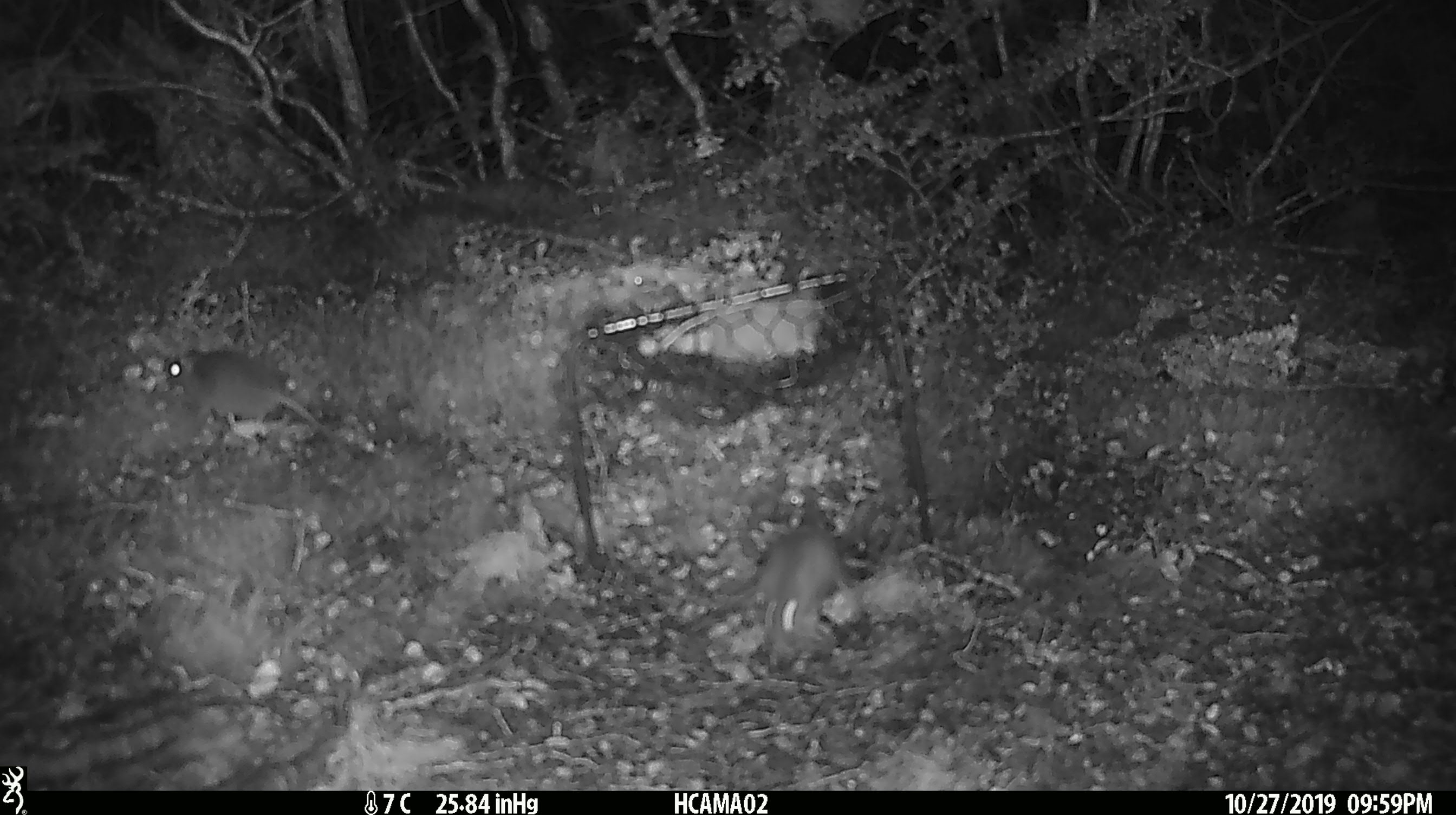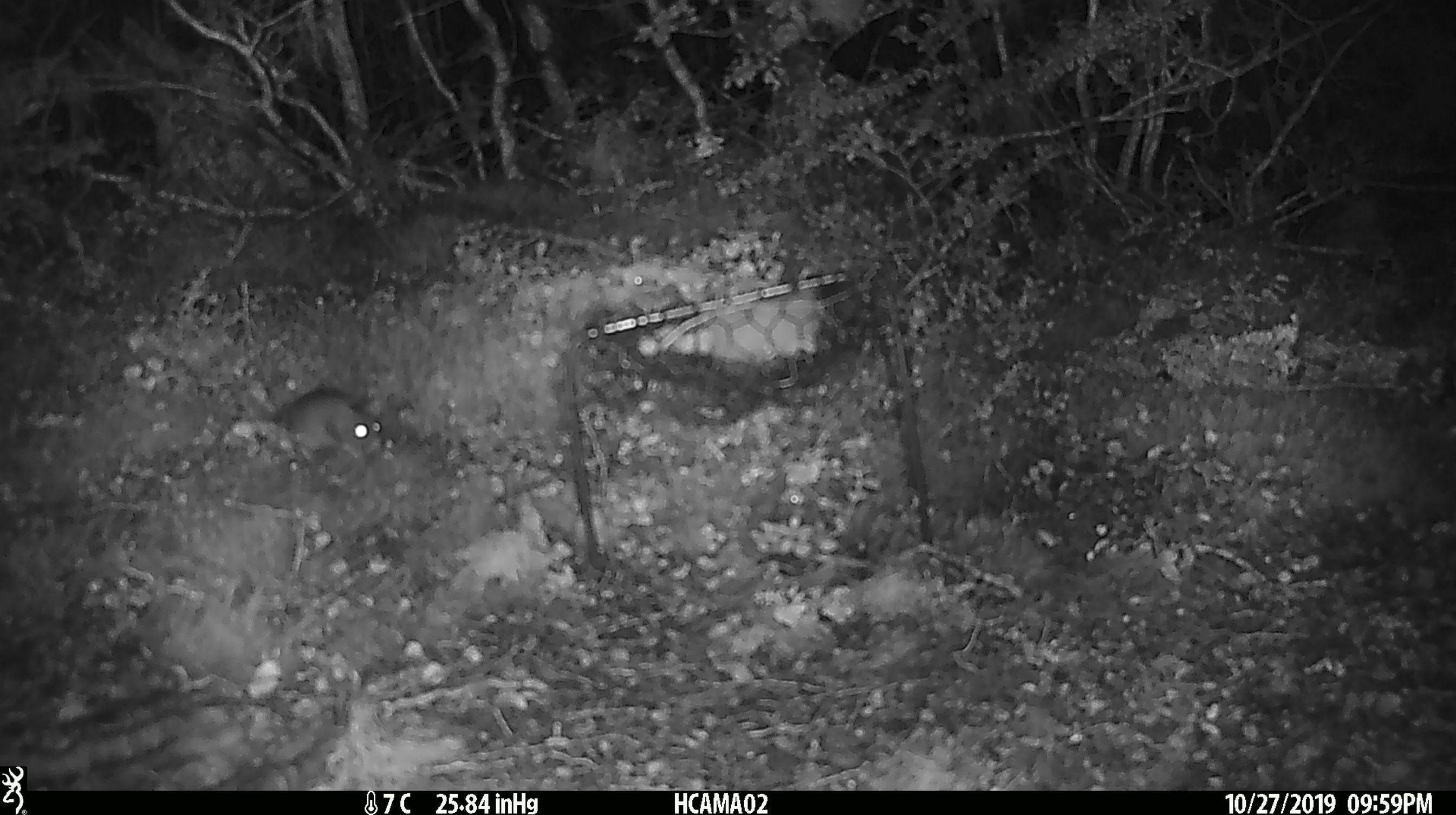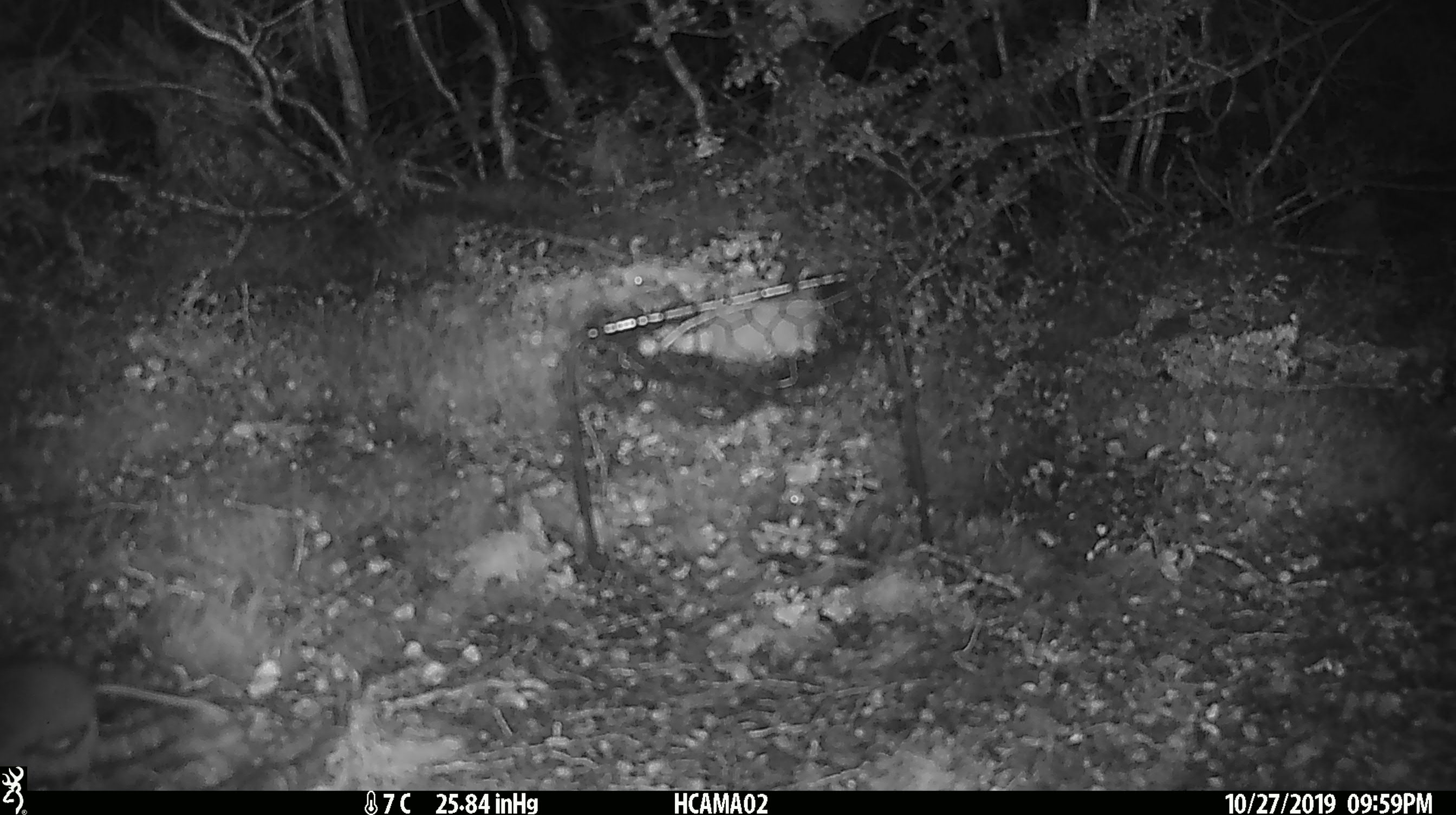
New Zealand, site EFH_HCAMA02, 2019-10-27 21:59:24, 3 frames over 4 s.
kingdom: Animalia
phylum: Chordata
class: Mammalia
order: Rodentia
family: Muridae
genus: Mus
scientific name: Mus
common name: mouse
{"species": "mouse (Mus)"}